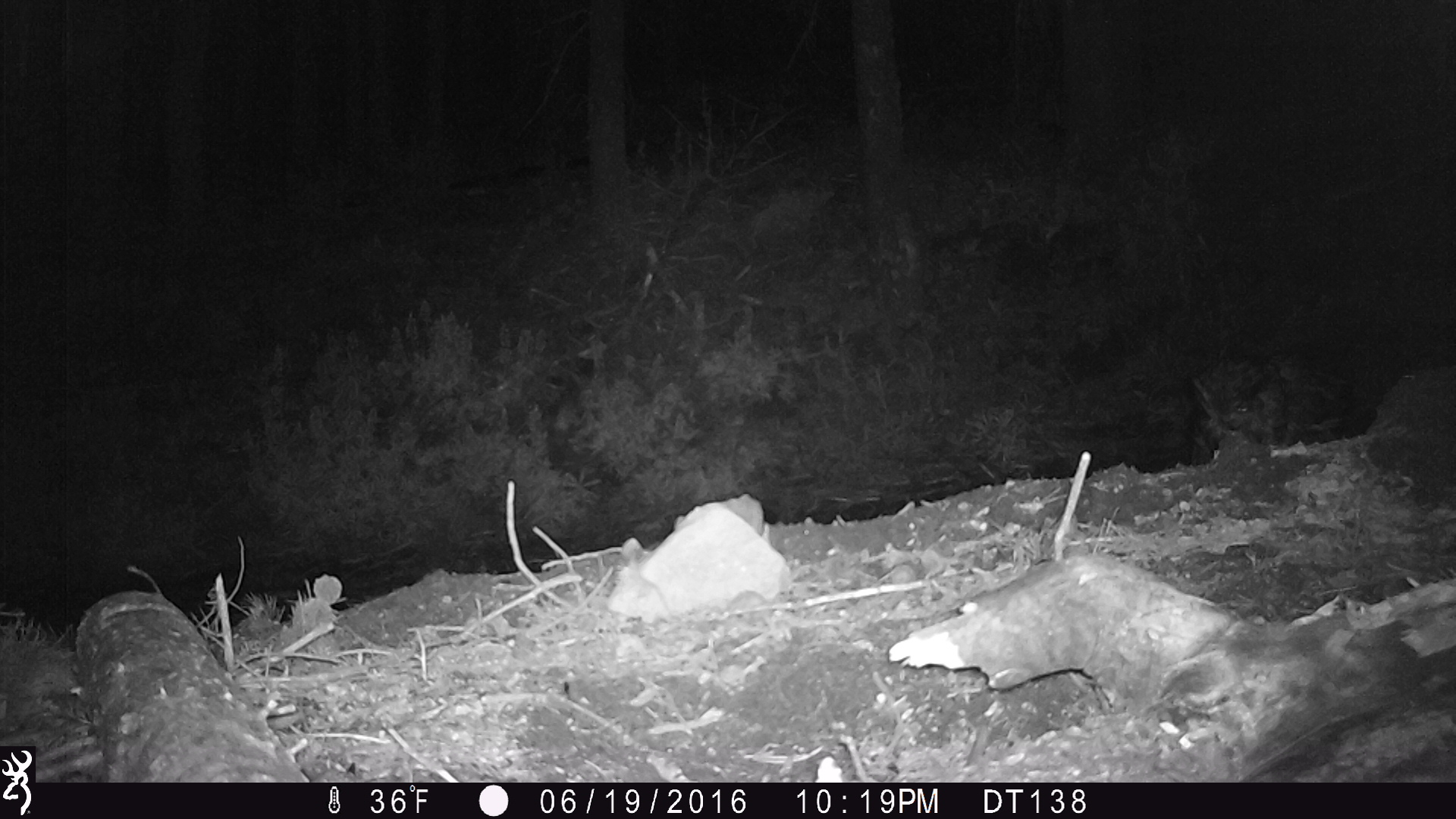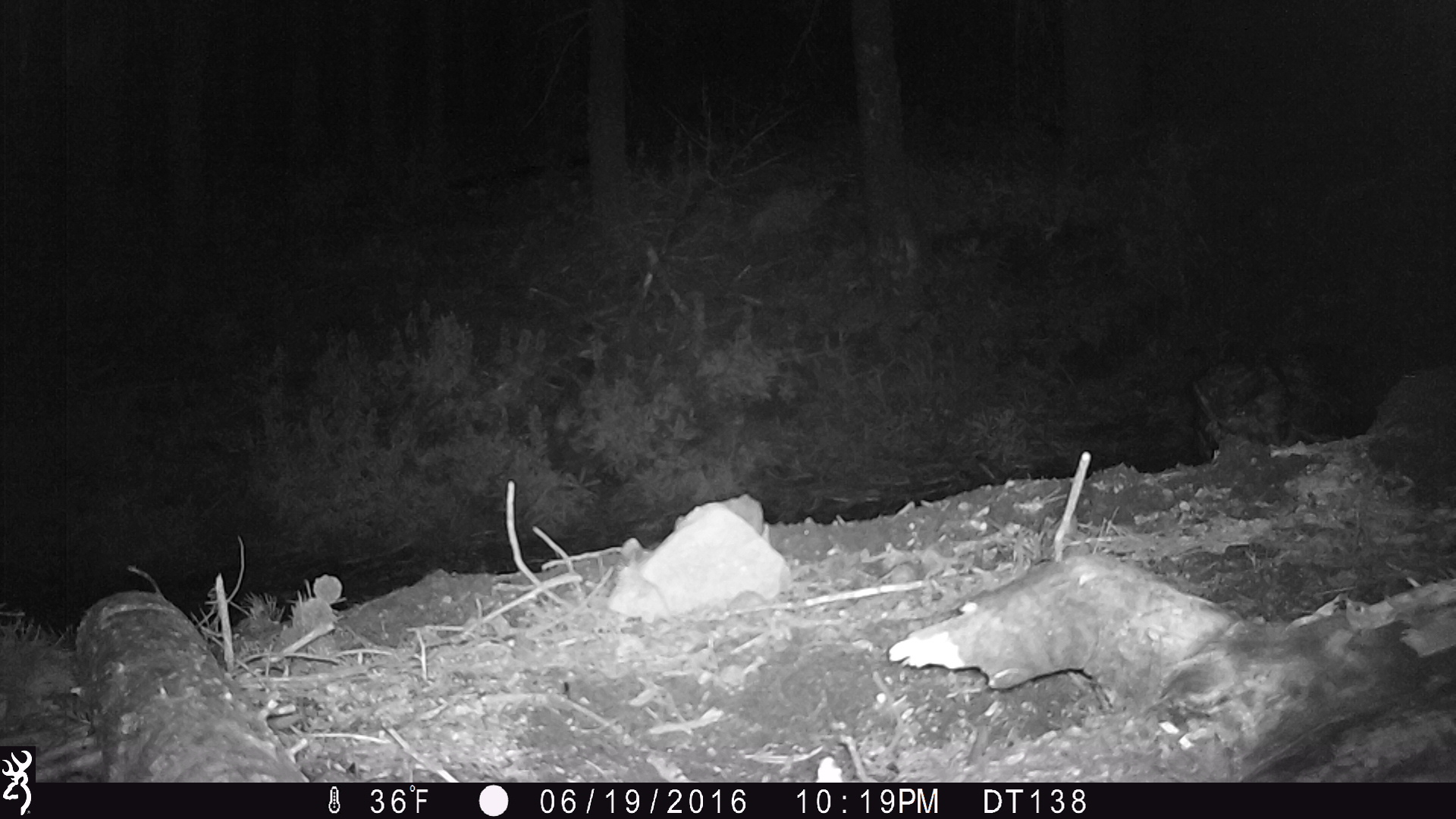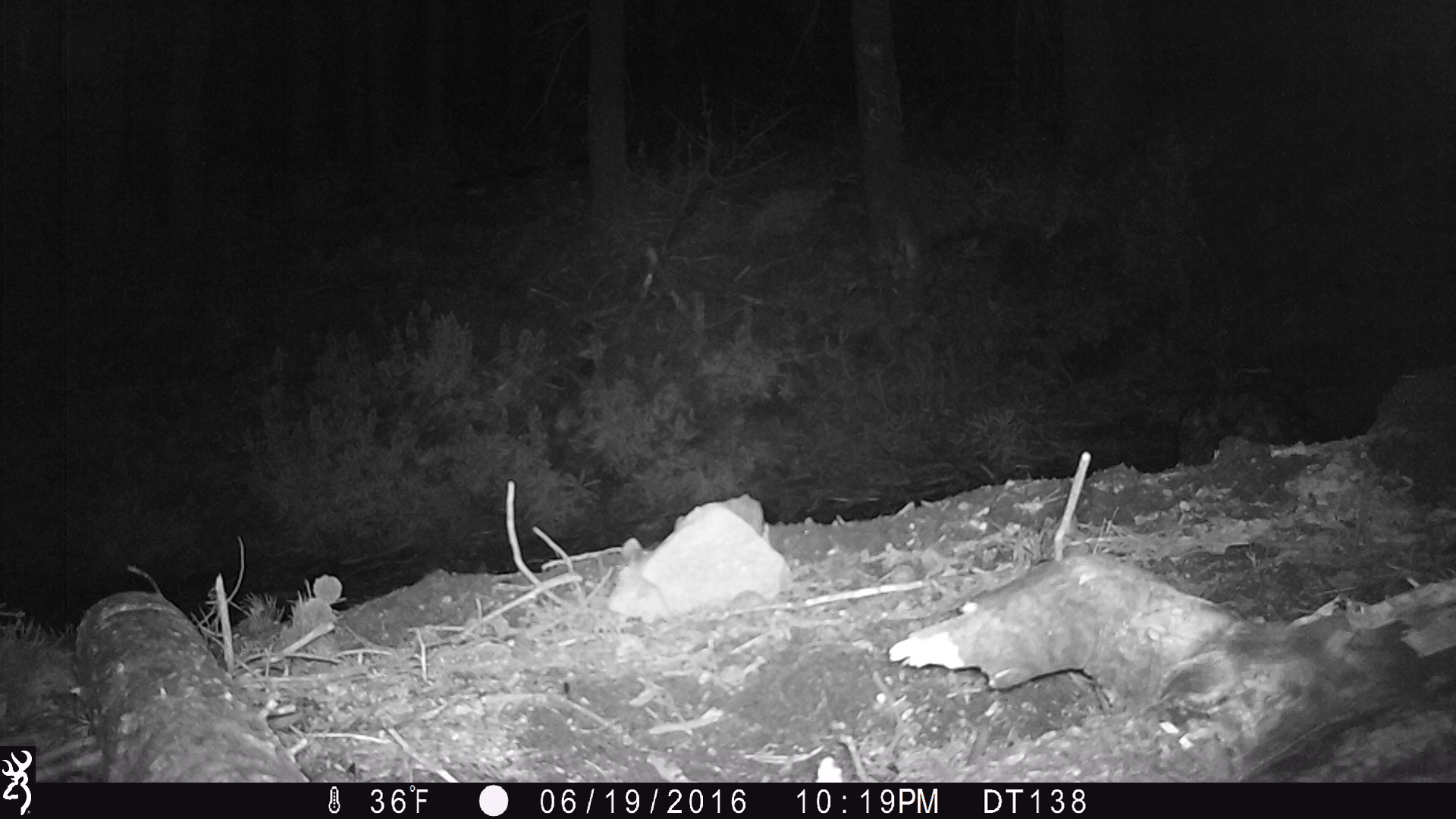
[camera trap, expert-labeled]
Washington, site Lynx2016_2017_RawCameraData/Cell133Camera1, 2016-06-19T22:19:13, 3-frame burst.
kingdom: Animalia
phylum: Chordata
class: Aves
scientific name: Aves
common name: birds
Aves (birds). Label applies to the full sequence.